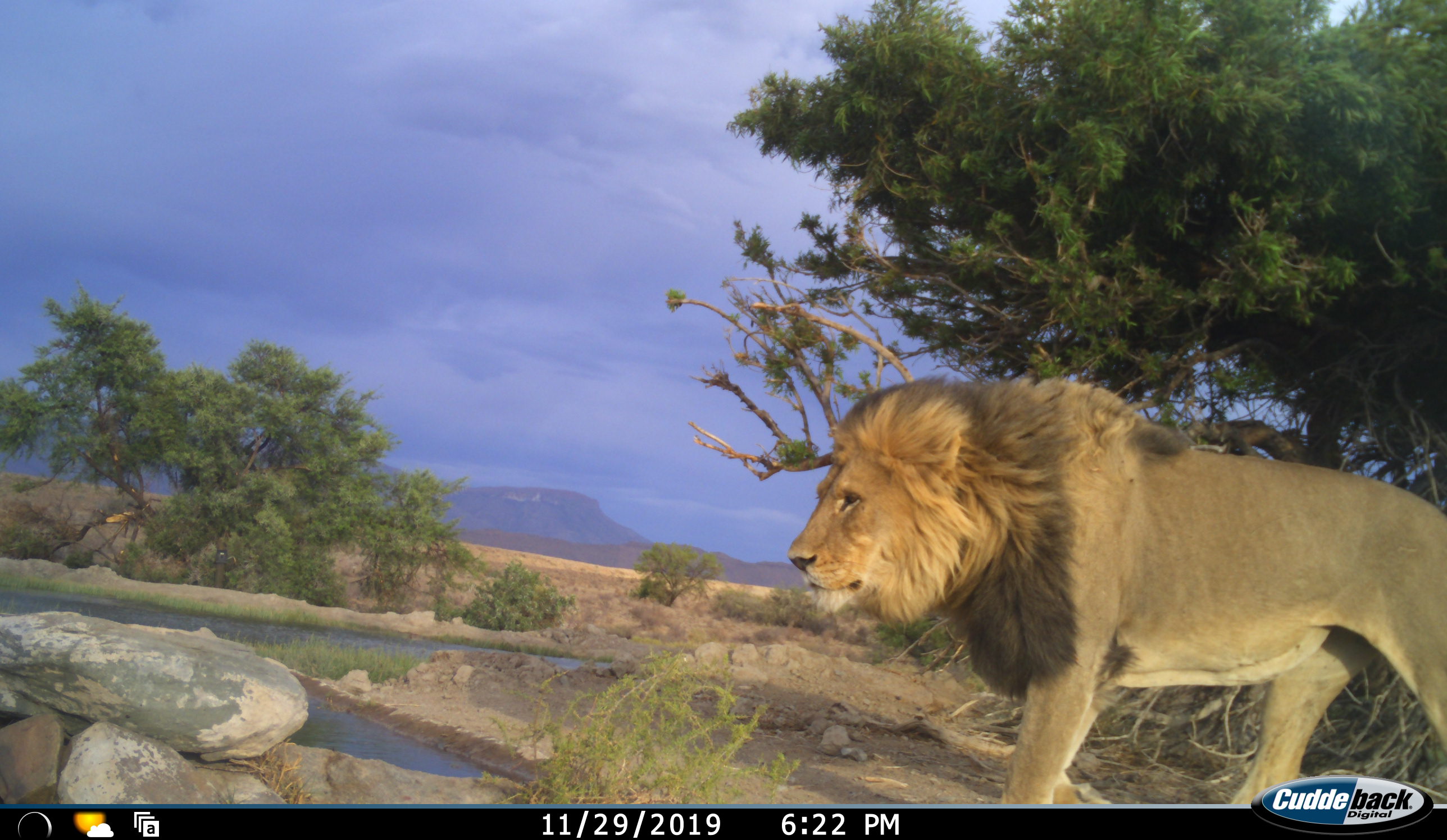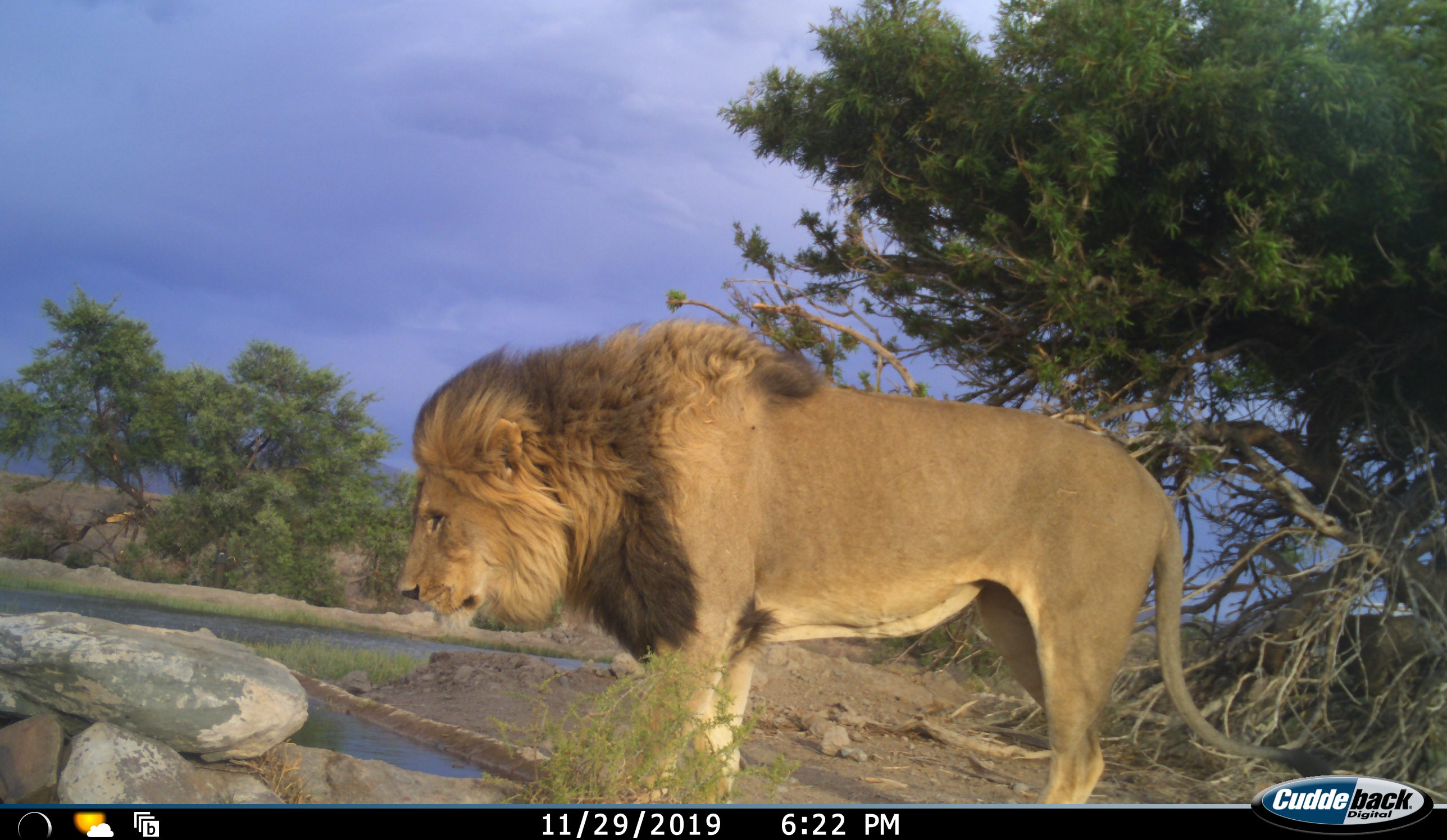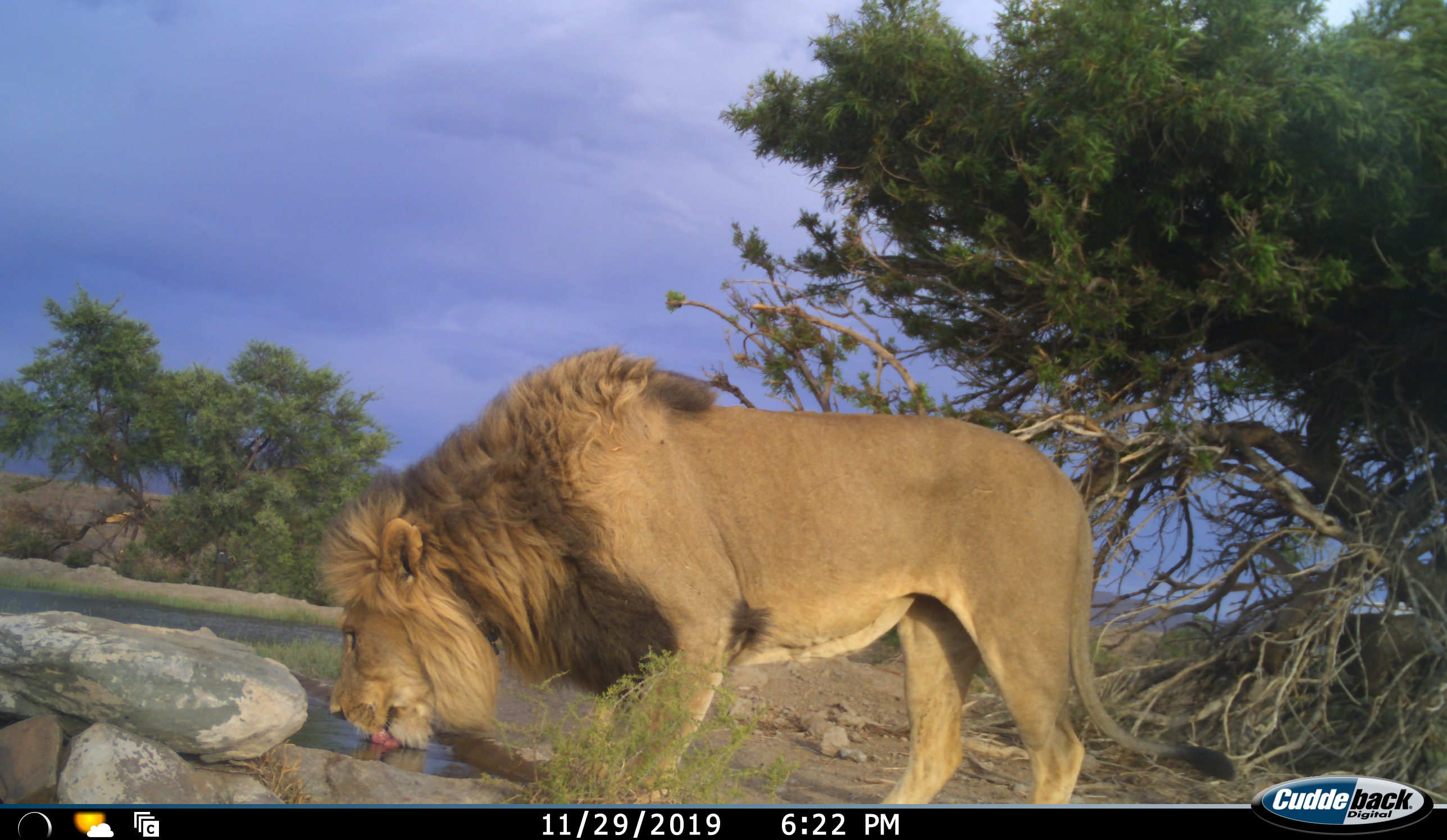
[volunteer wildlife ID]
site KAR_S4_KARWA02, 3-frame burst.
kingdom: Animalia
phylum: Chordata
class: Mammalia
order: Carnivora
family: Felidae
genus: Panthera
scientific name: Panthera leo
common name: lion male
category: lionmale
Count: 1.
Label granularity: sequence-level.